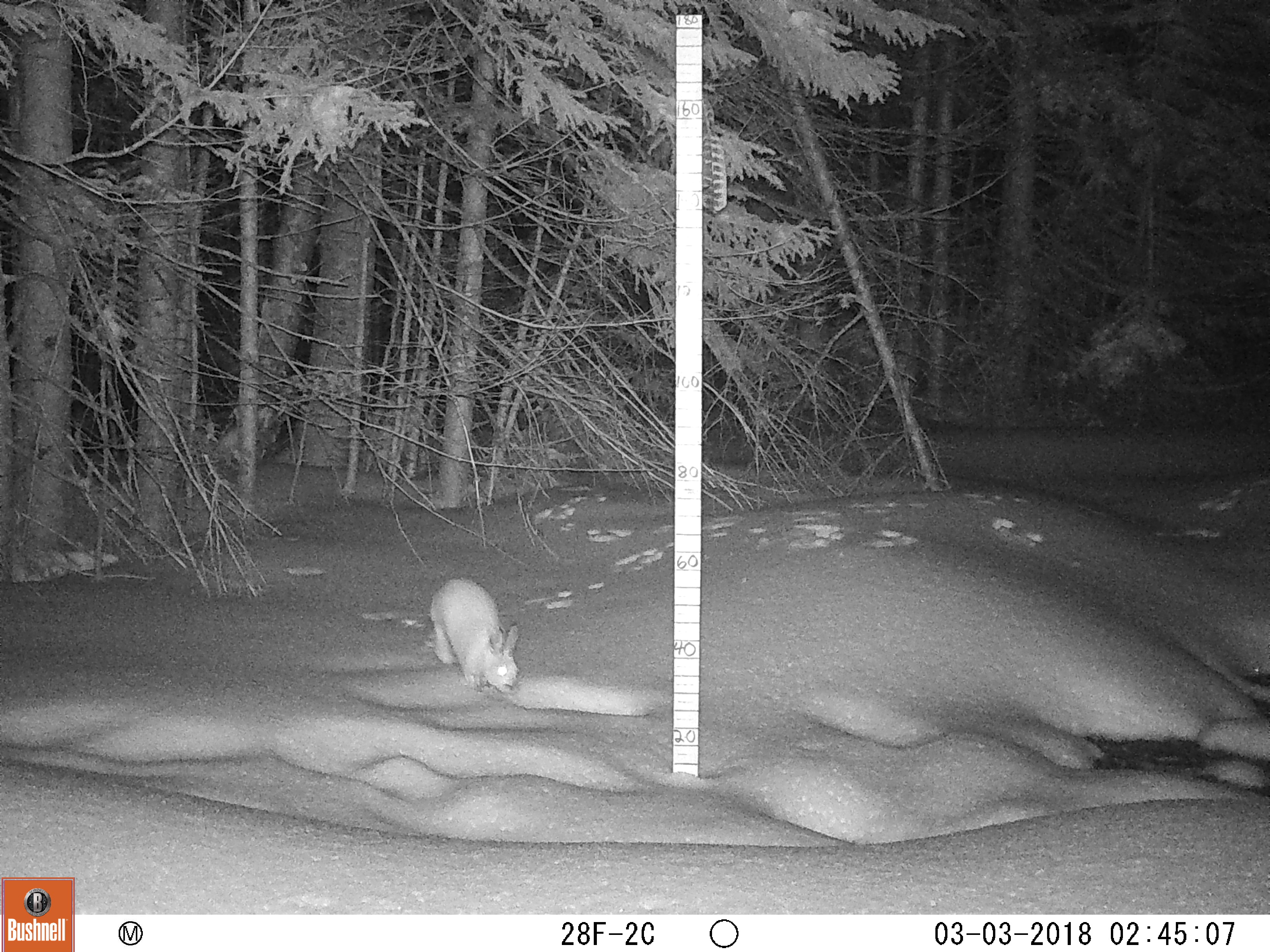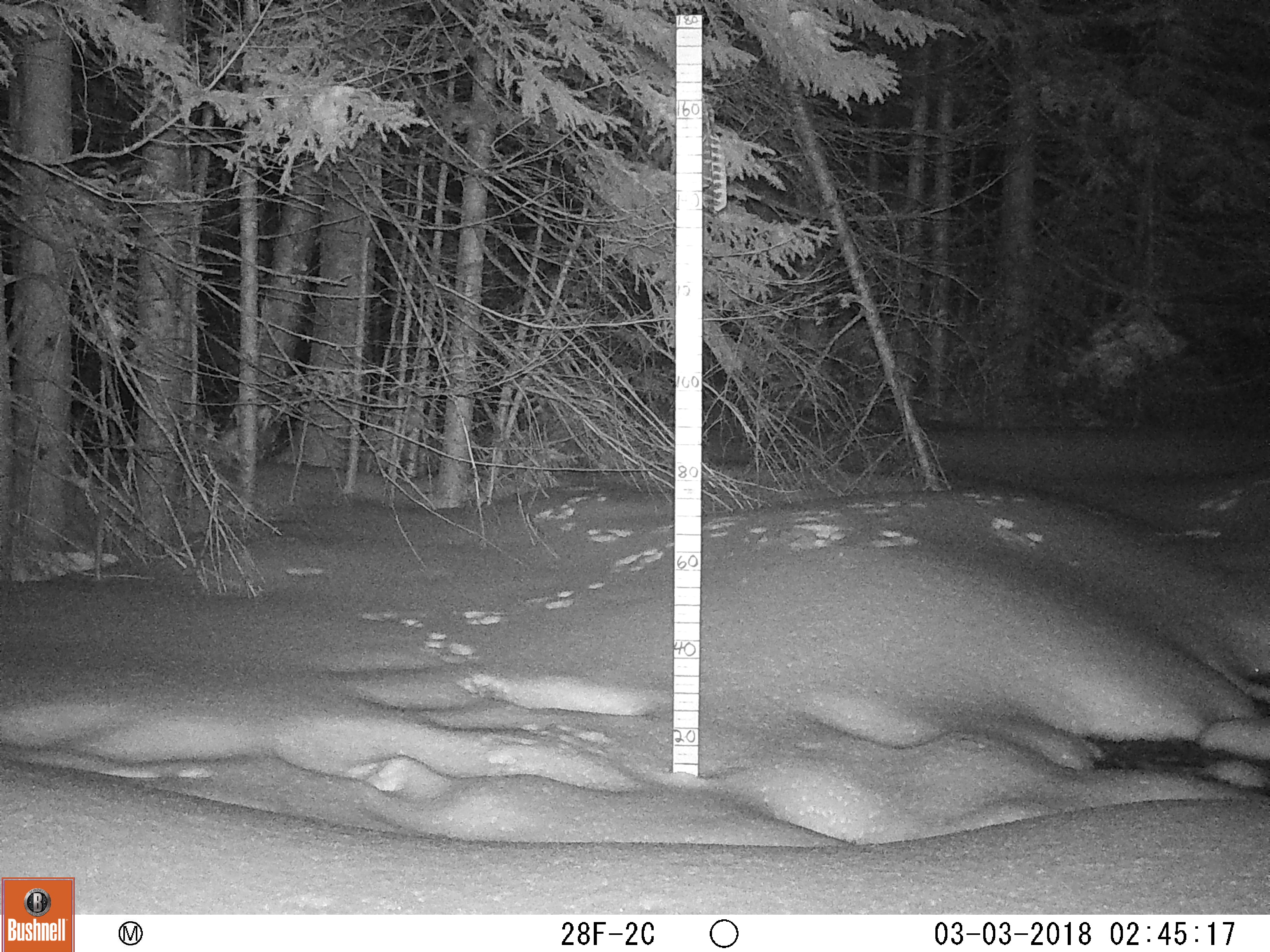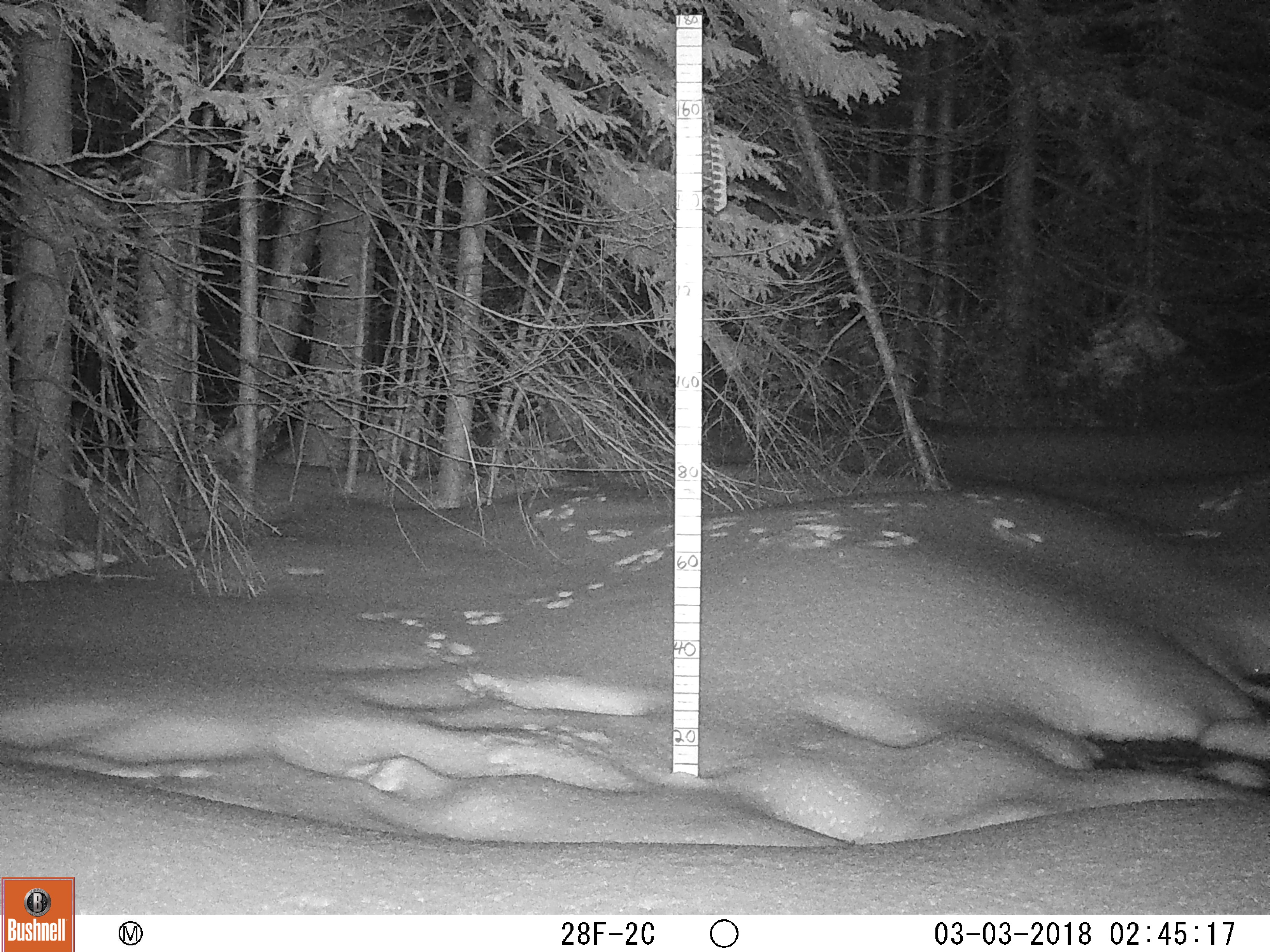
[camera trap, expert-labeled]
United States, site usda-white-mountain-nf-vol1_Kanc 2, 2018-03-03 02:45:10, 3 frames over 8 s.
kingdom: Animalia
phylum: Chordata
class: Mammalia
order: Lagomorpha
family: Leporidae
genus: Lepus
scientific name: Lepus americanus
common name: snowshoe hare